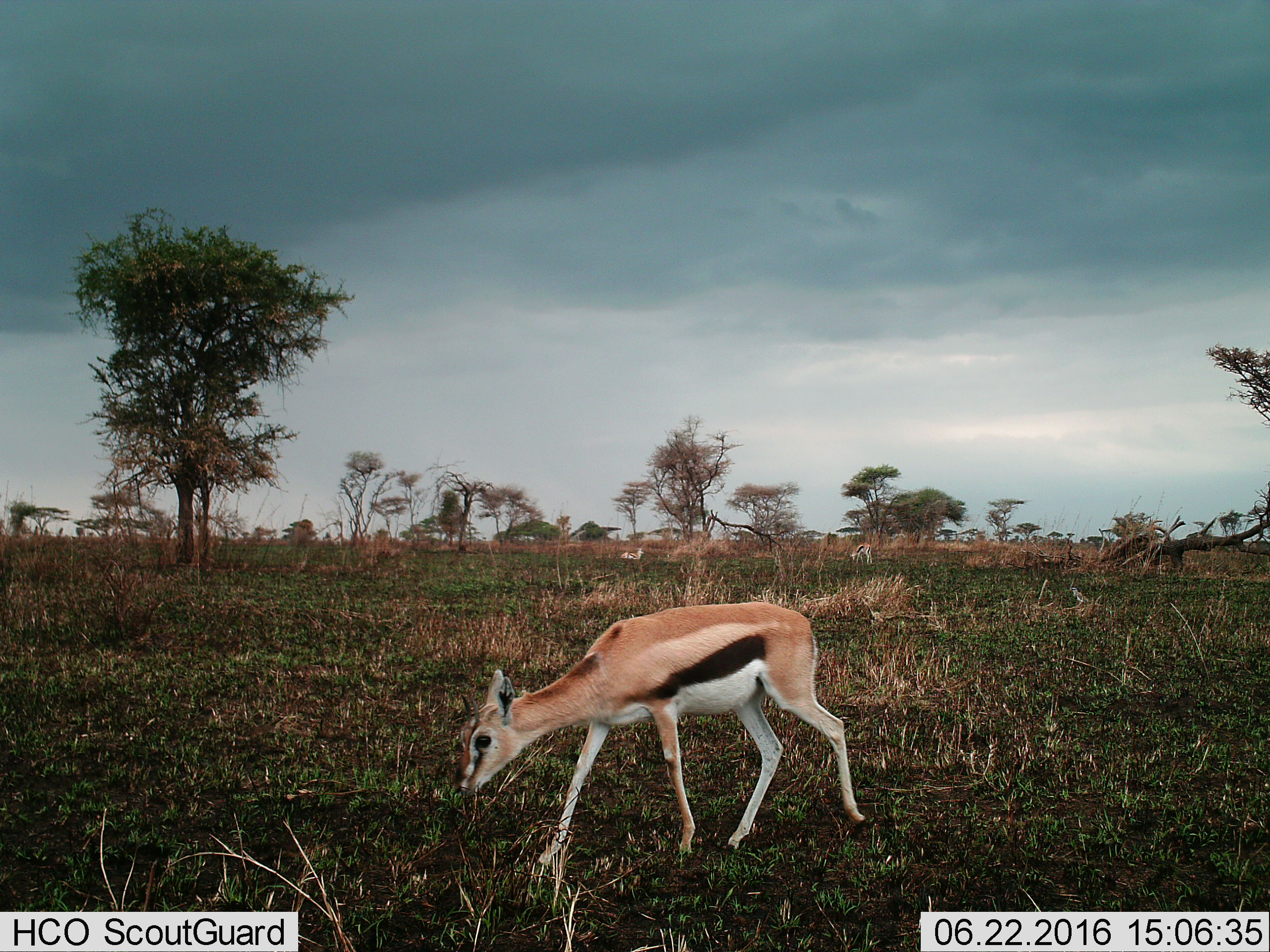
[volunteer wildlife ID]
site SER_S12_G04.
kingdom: Animalia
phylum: Chordata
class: Mammalia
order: Artiodactyla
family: Bovidae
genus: Eudorcas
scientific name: Eudorcas thomsonii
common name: thomson's gazelle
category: gazellethomsons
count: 3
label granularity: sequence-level